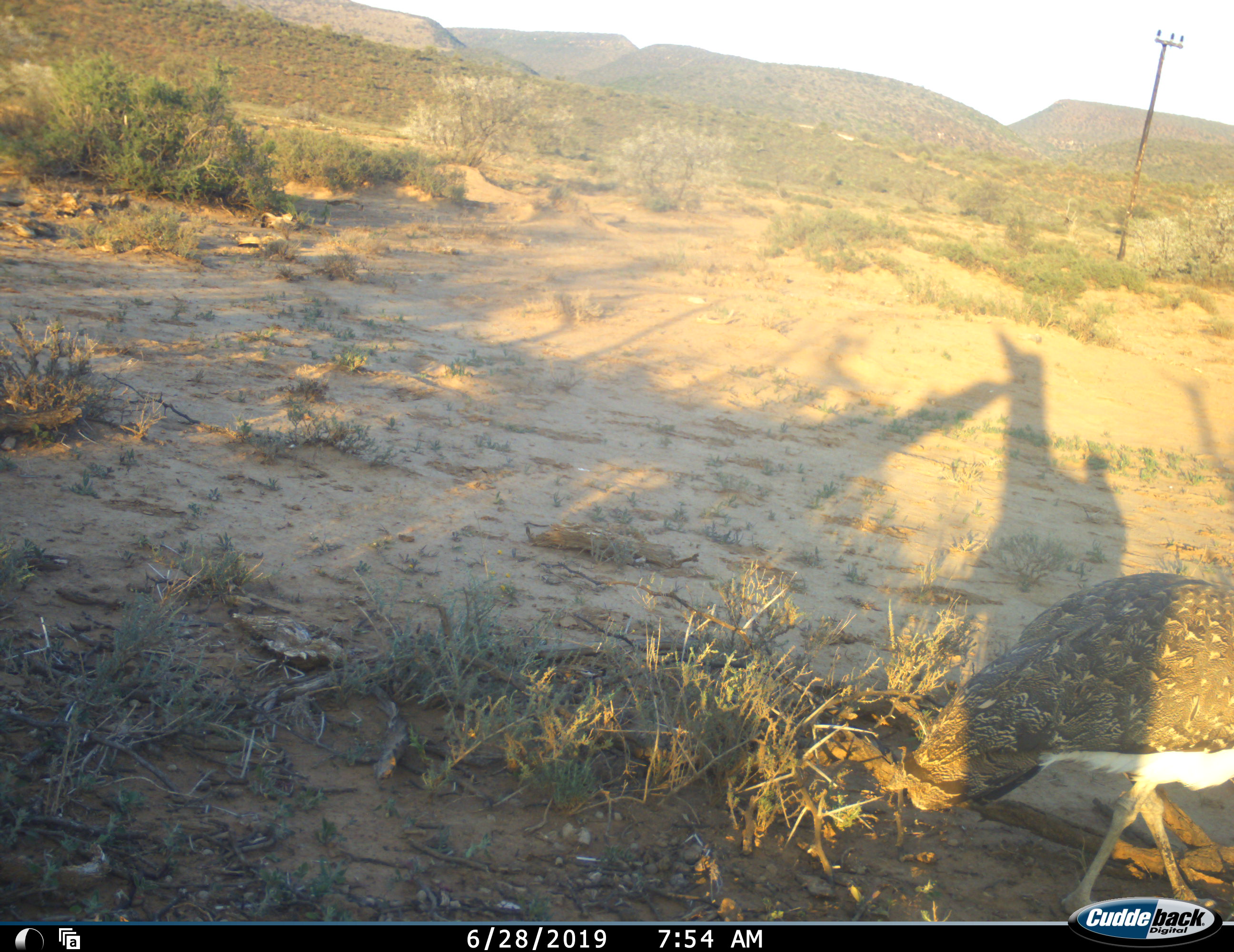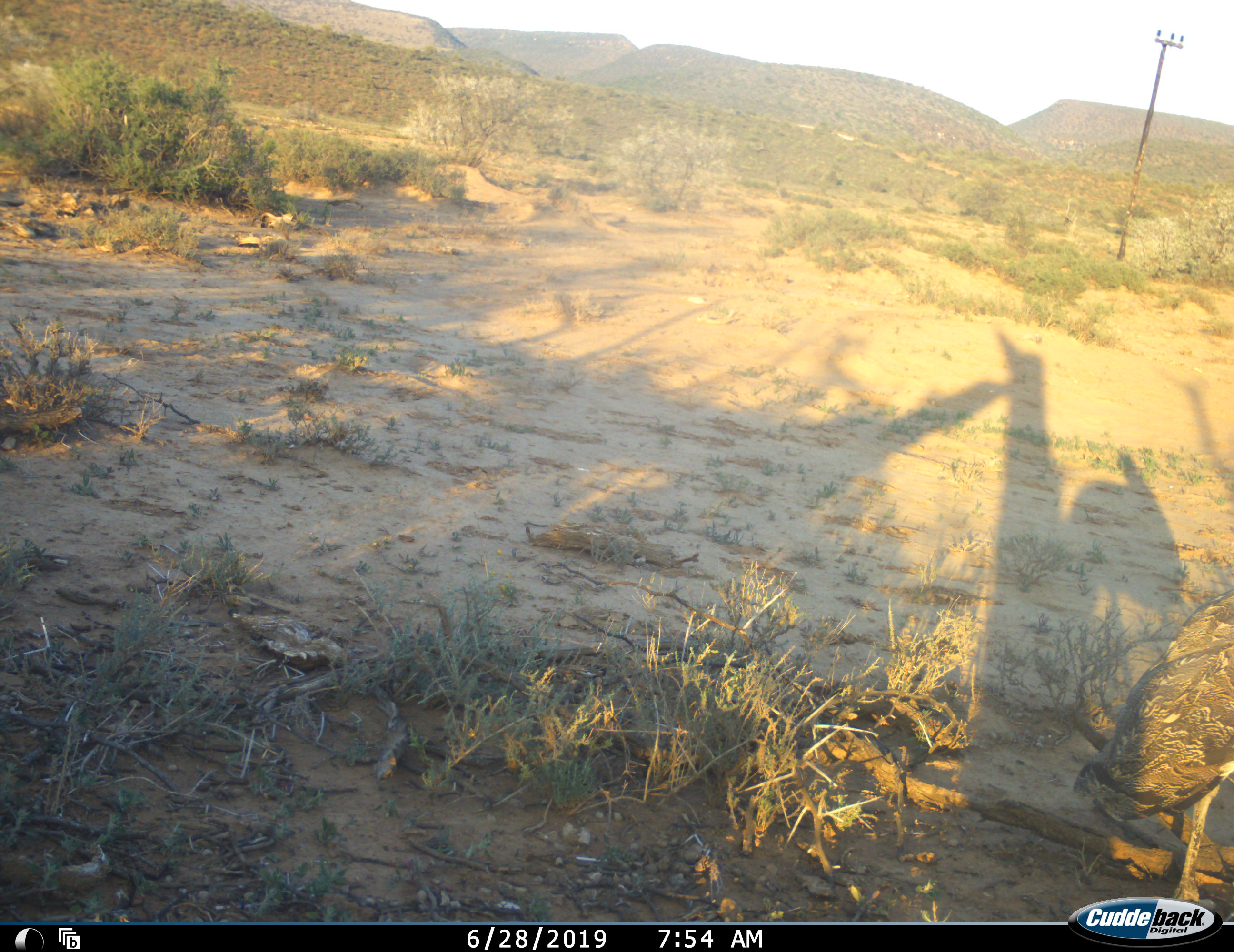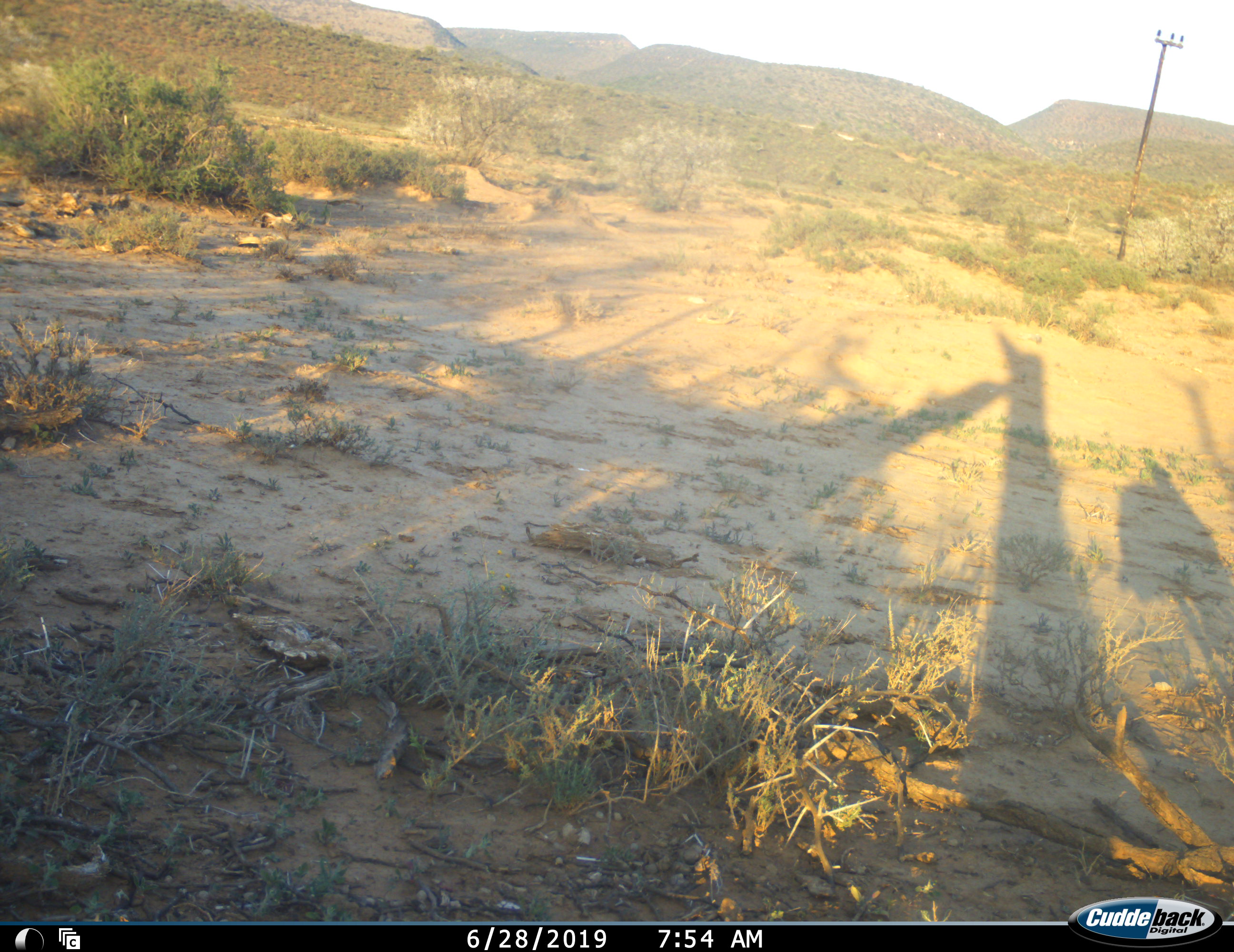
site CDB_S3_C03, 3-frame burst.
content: unidentified animal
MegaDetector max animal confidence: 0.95